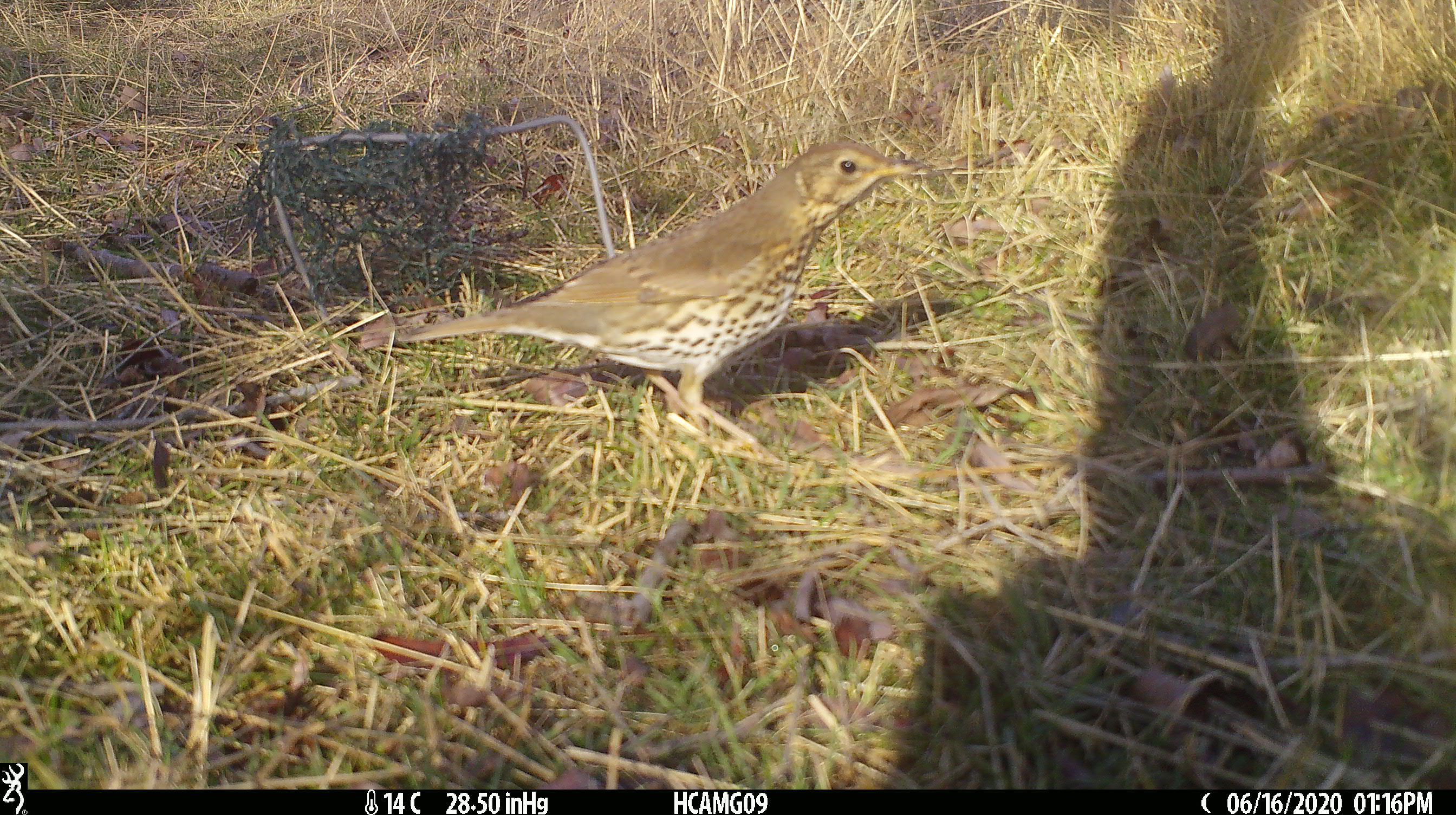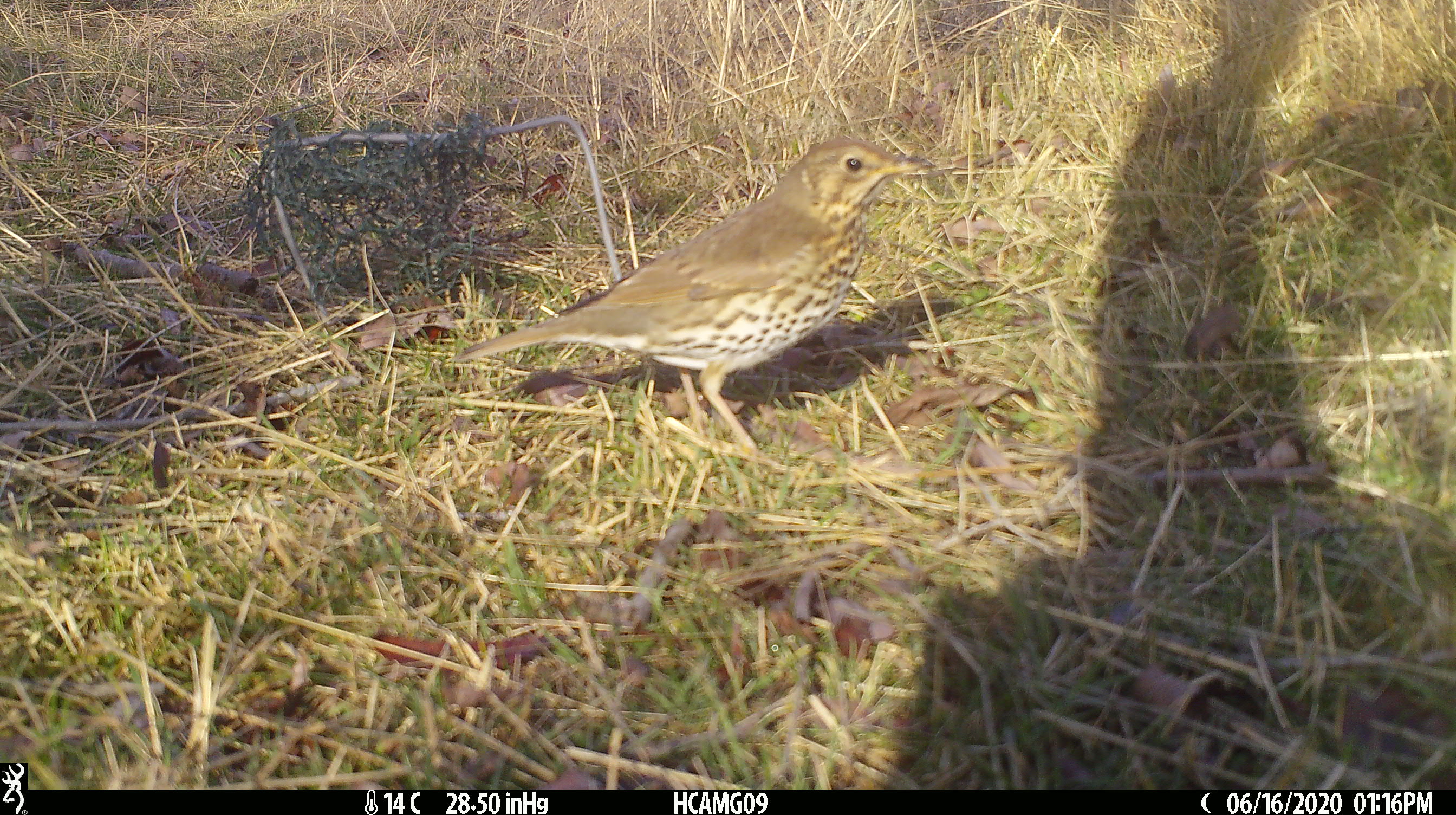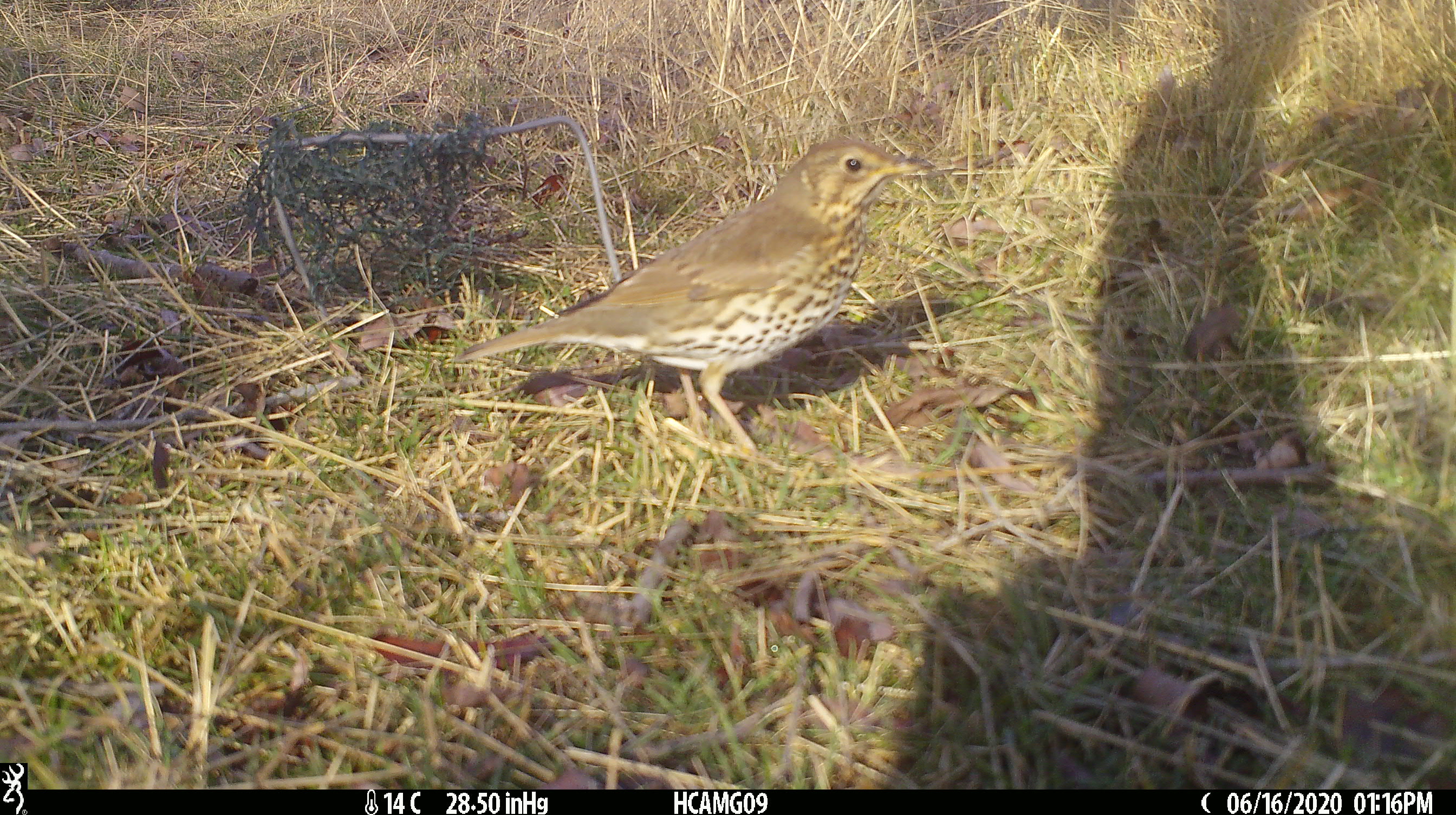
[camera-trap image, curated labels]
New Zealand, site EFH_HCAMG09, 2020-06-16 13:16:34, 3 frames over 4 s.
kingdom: Animalia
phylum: Chordata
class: Aves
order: Passeriformes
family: Turdidae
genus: Turdus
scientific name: Turdus philomelos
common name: song thrush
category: thrush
Thrush (song thrush) (Turdus philomelos).